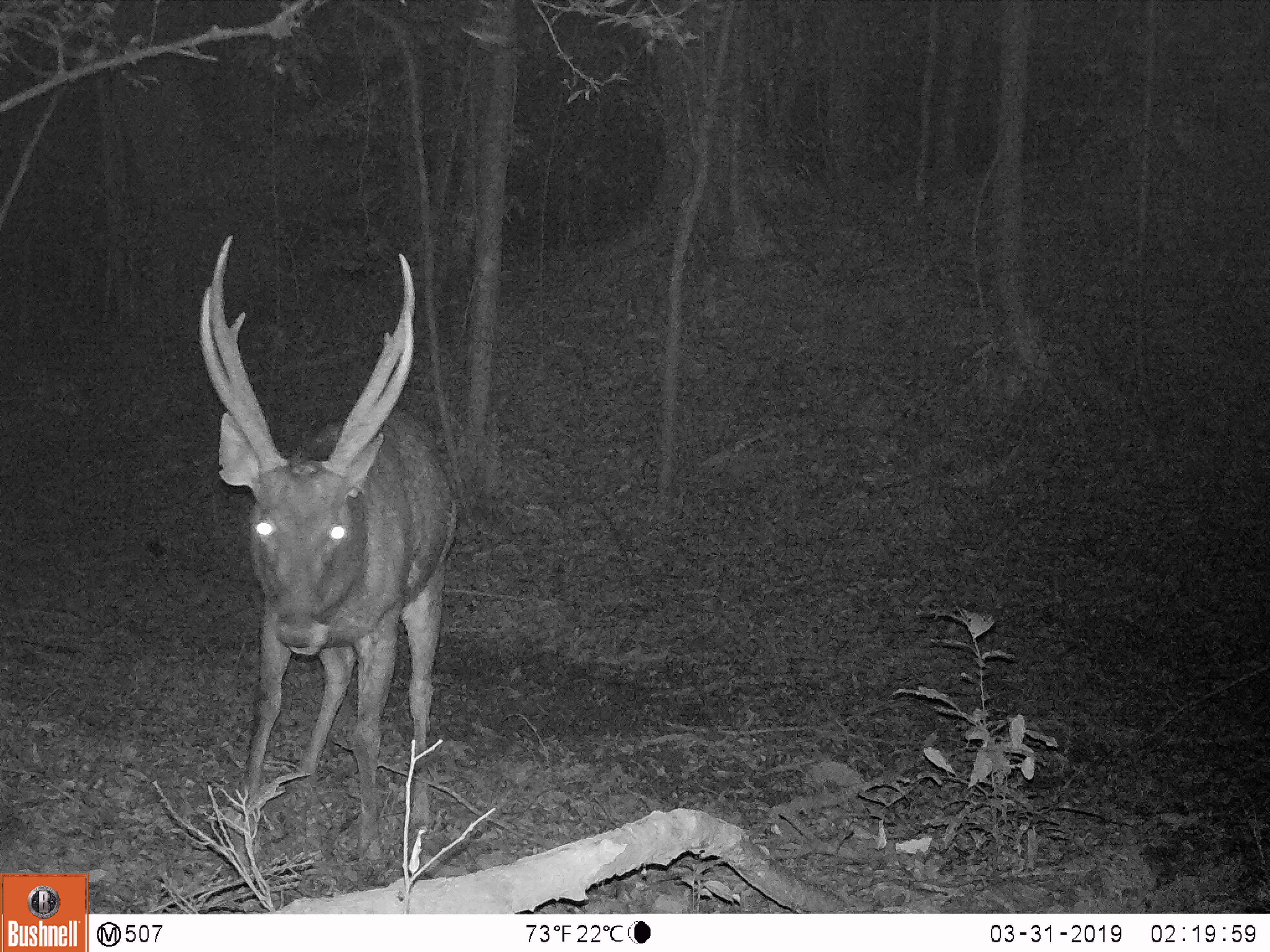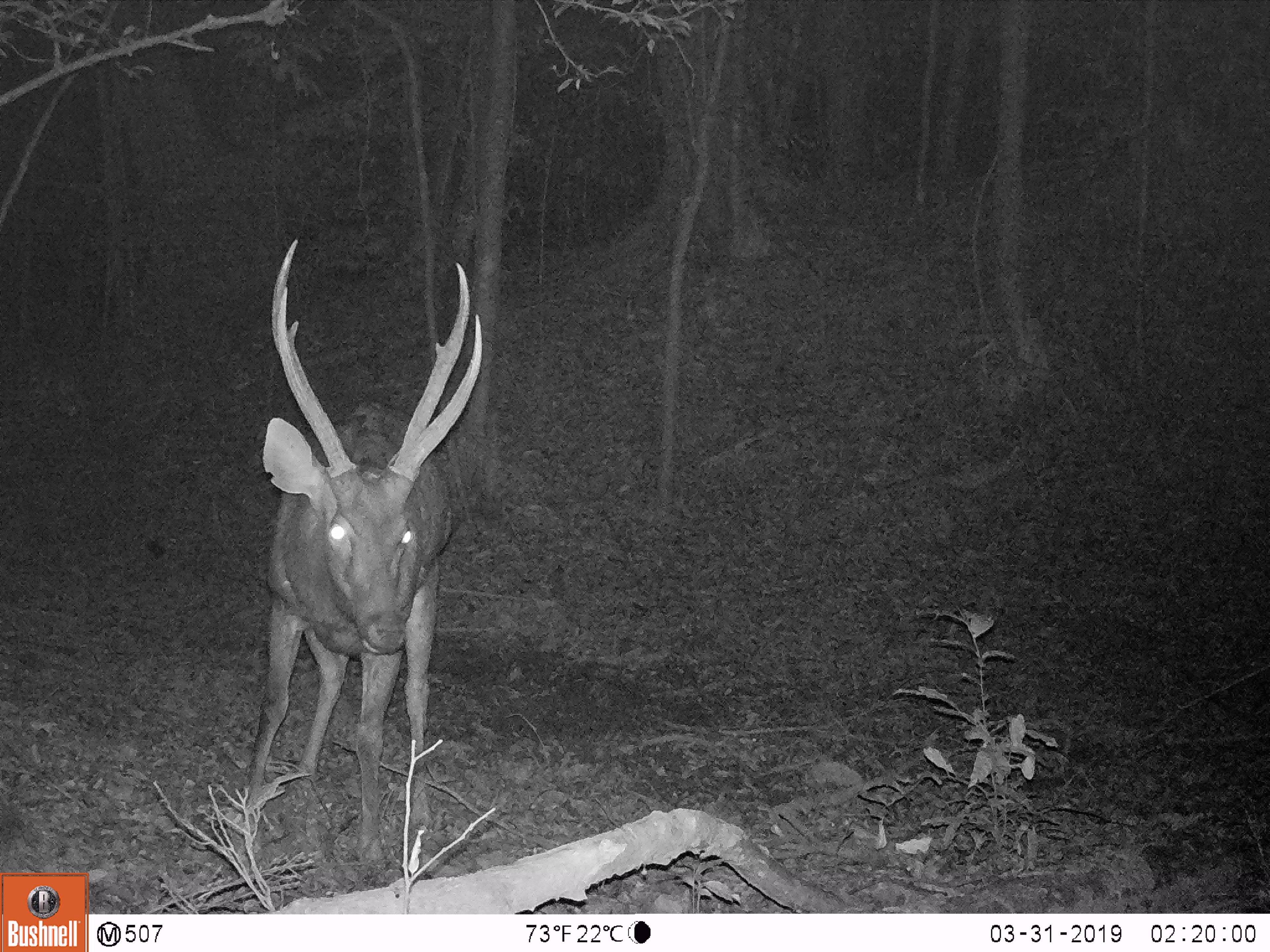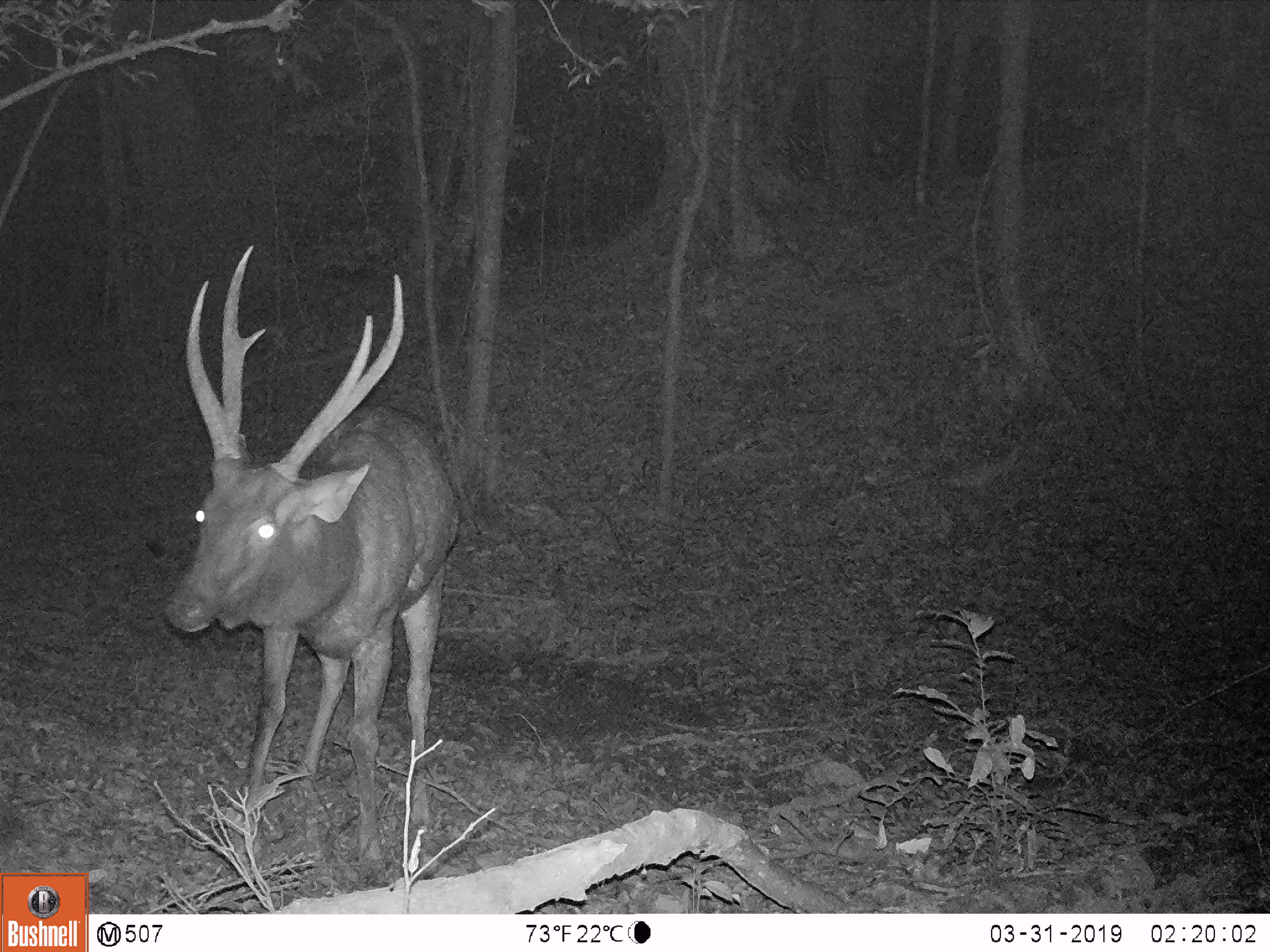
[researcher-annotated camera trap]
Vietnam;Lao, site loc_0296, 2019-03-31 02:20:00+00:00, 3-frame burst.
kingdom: Animalia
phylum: Chordata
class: Mammalia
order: Artiodactyla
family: Cervidae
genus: Rusa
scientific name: Rusa unicolor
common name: sambar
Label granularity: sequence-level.